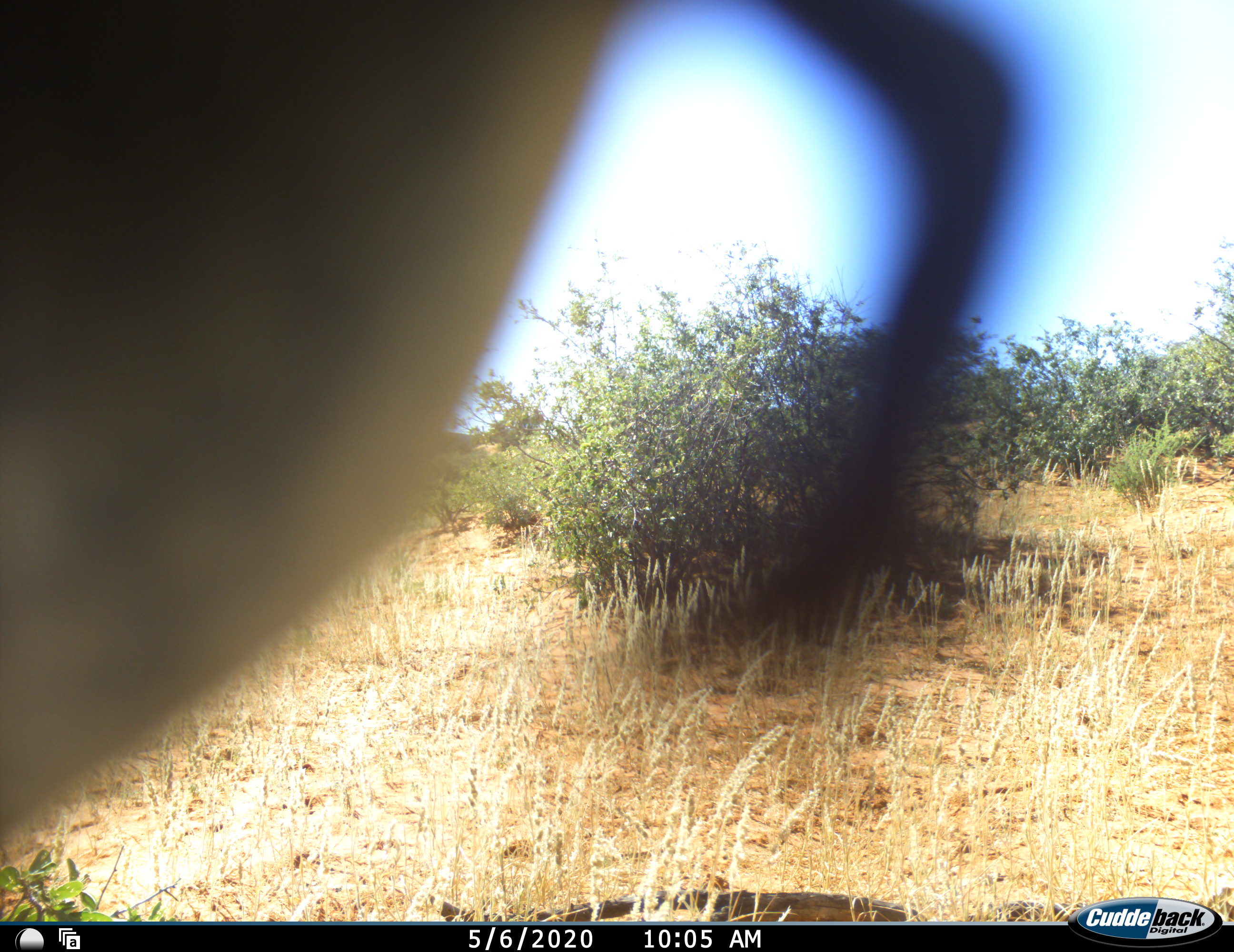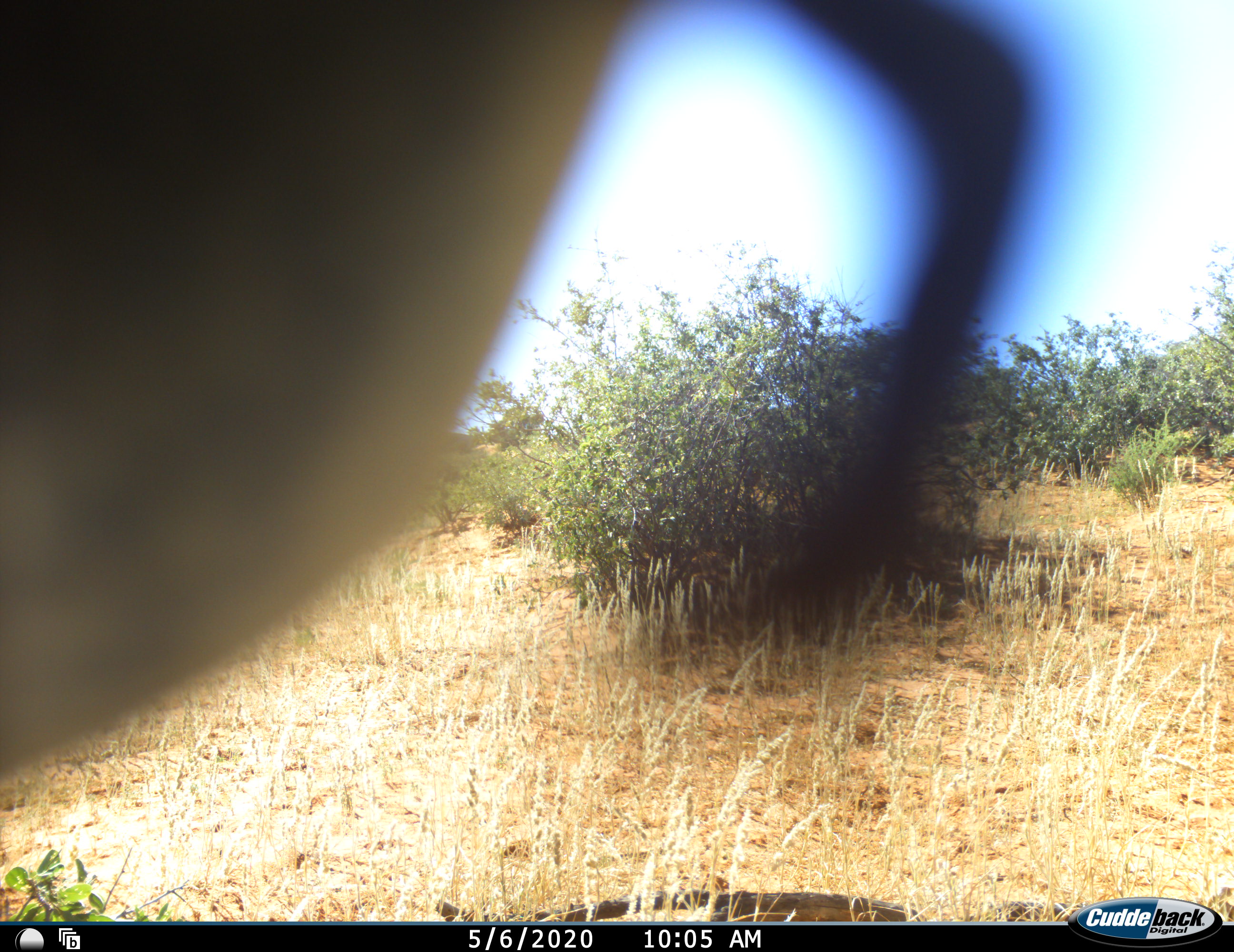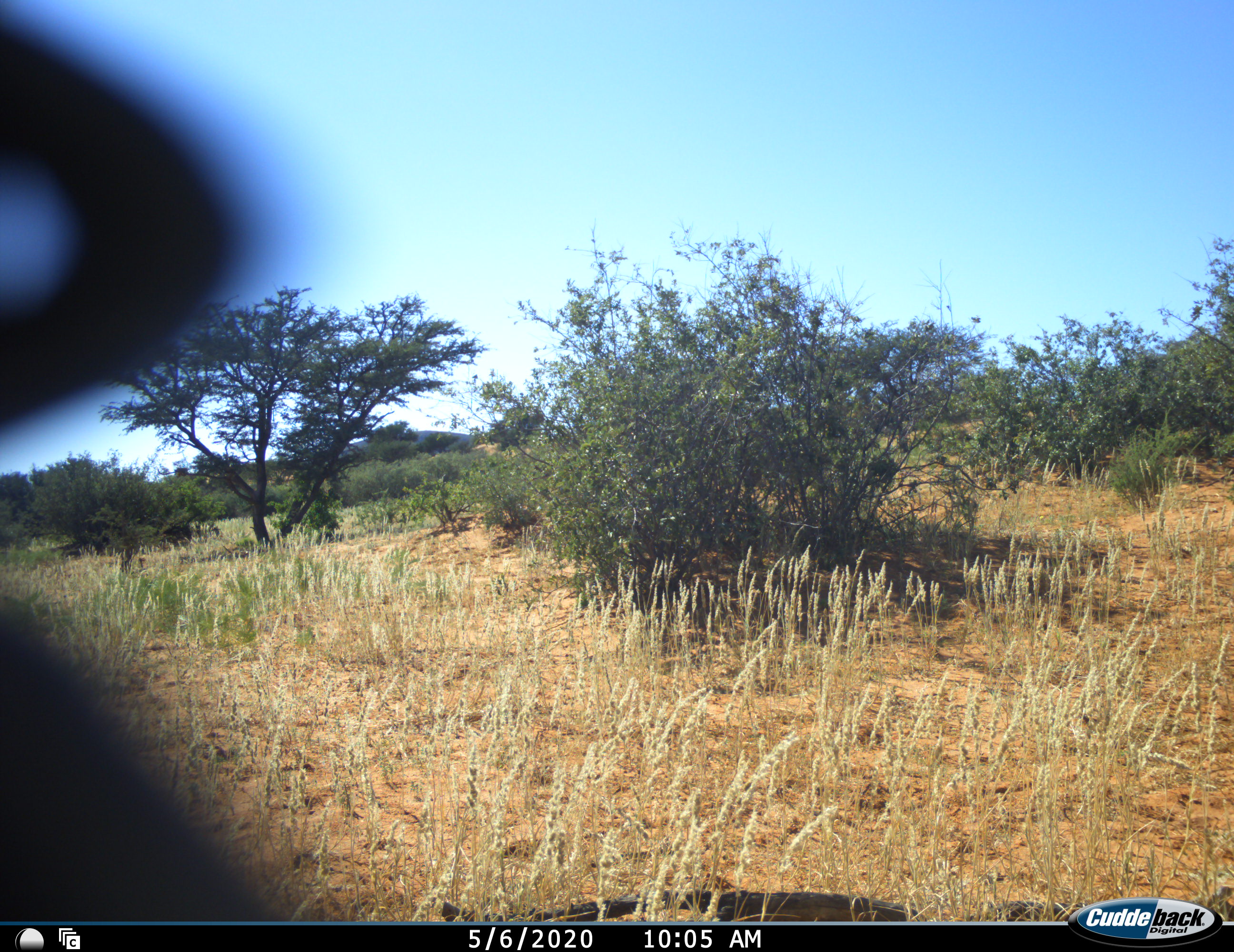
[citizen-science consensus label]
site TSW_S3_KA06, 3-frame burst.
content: unidentified animal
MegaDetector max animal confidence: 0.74